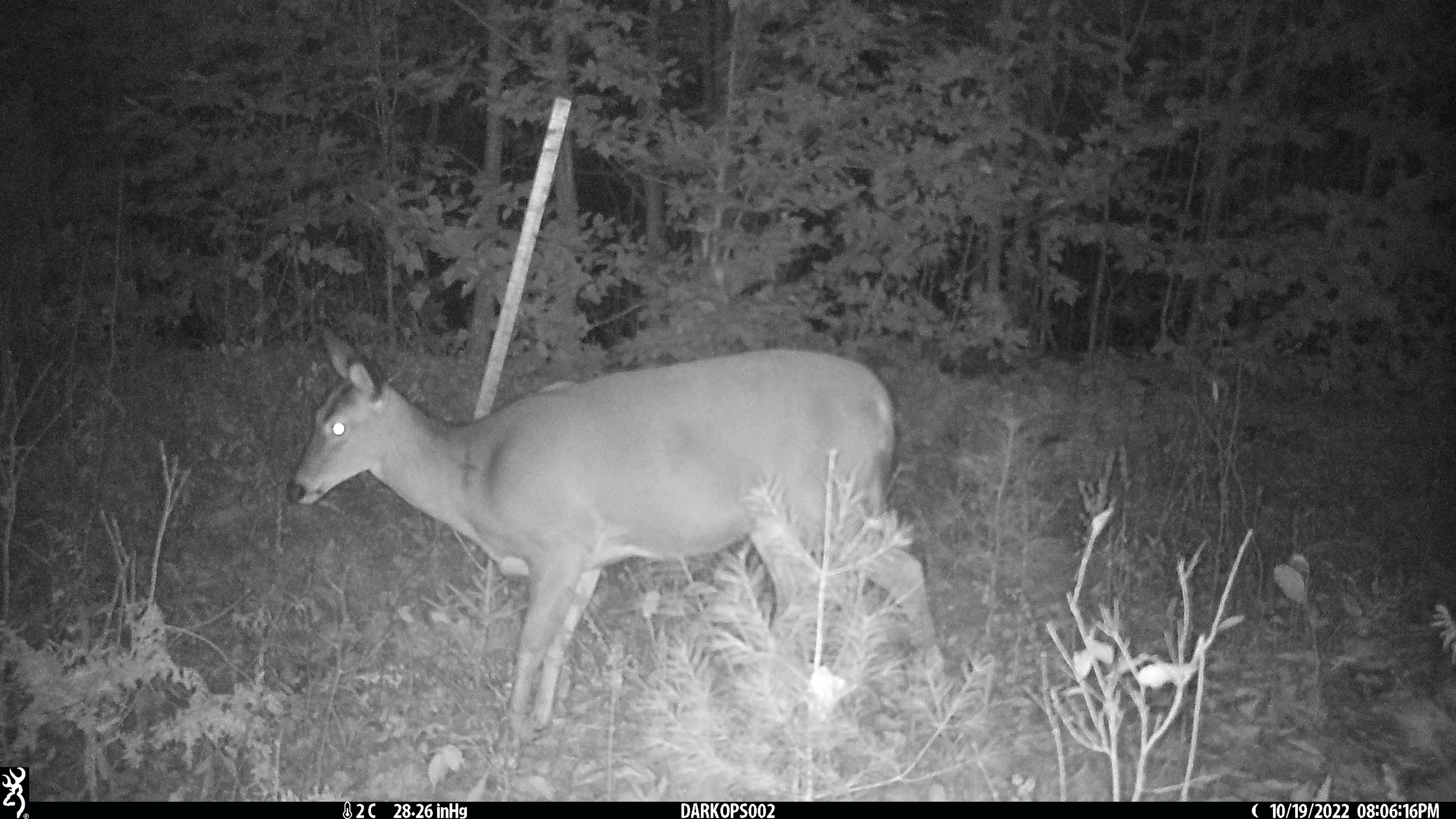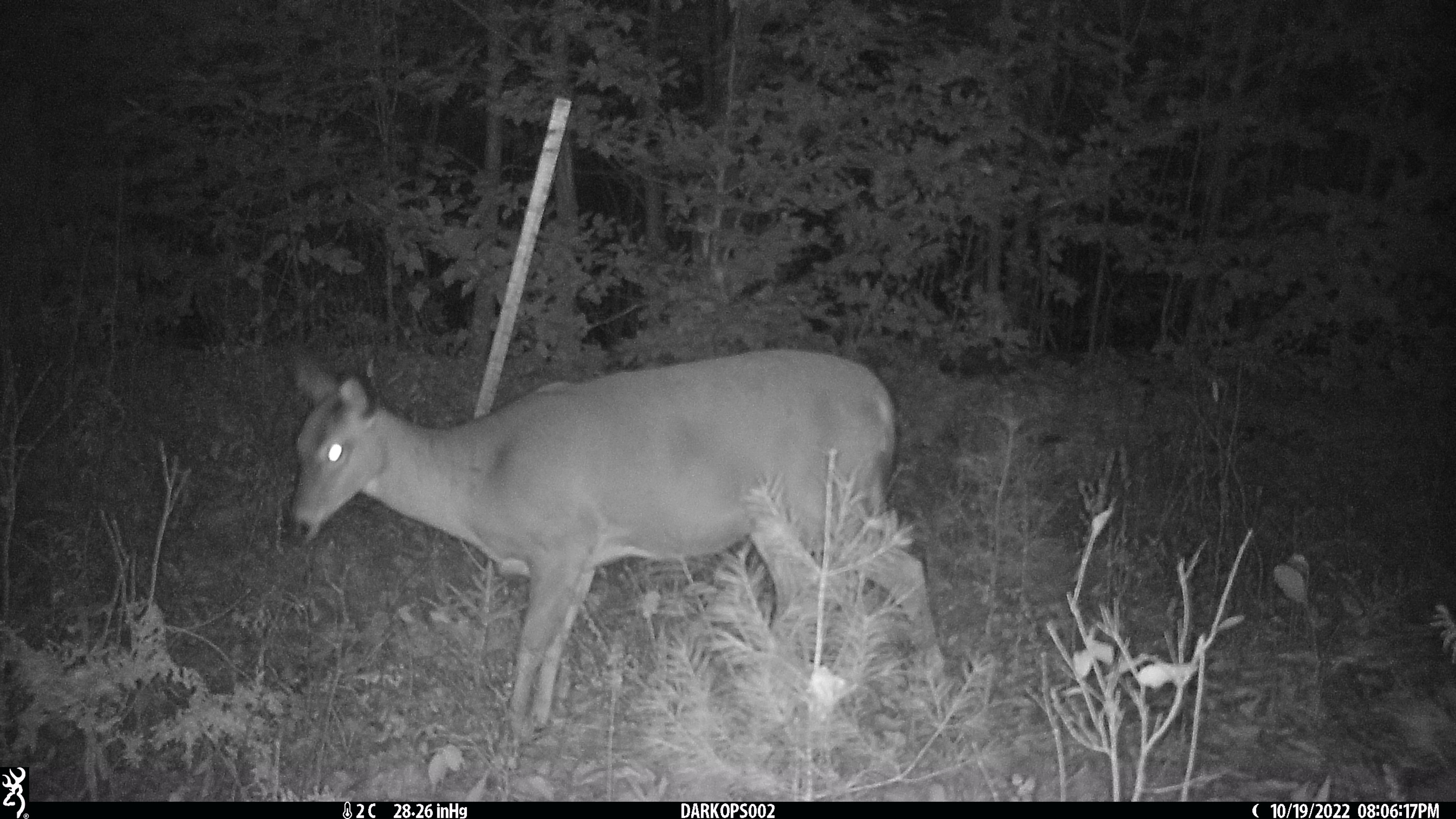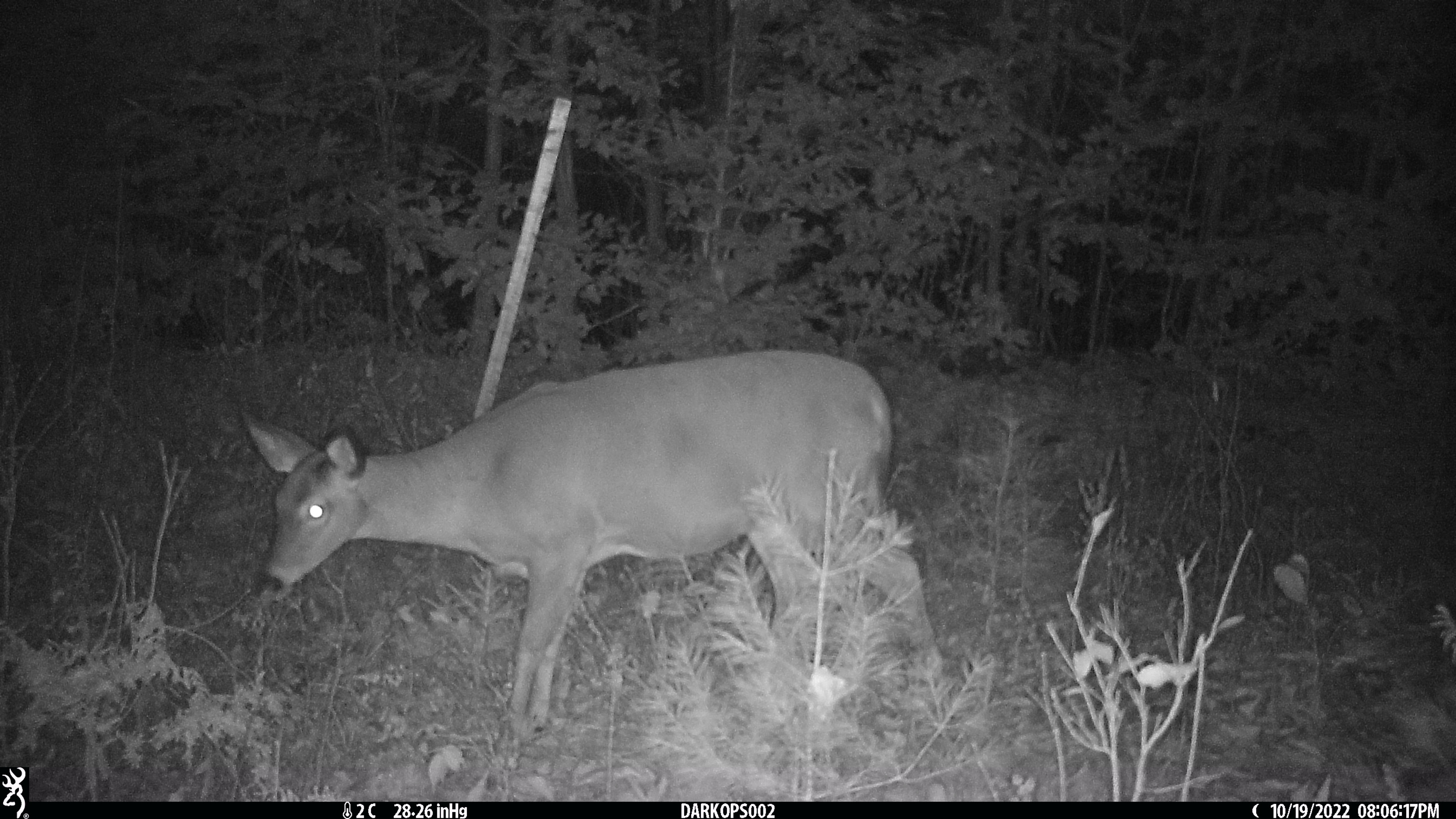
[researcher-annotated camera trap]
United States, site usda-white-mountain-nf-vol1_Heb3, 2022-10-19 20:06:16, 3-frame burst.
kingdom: Animalia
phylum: Chordata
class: Mammalia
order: Artiodactyla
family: Cervidae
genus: Odocoileus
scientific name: Odocoileus virginianus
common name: white-tailed deer